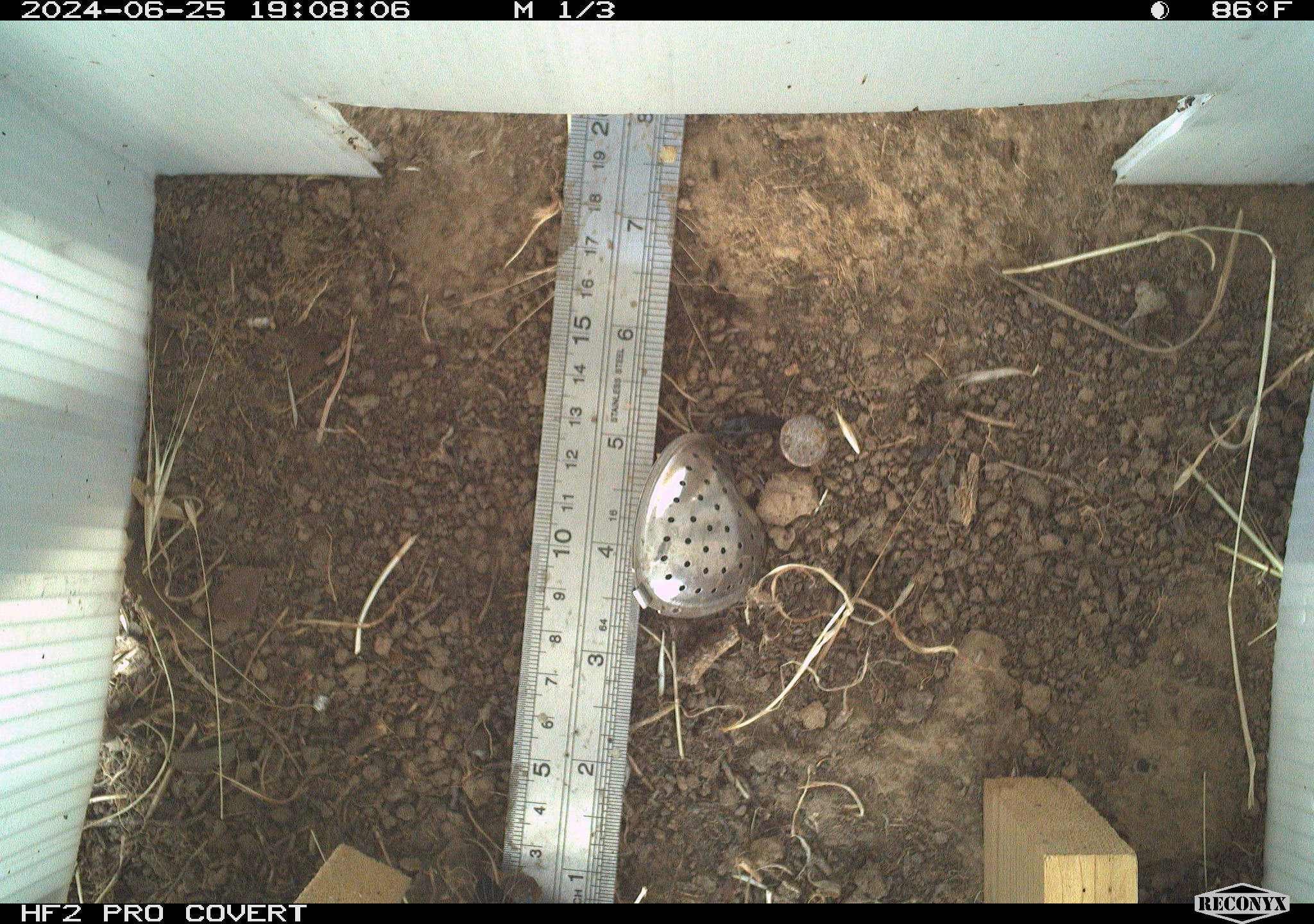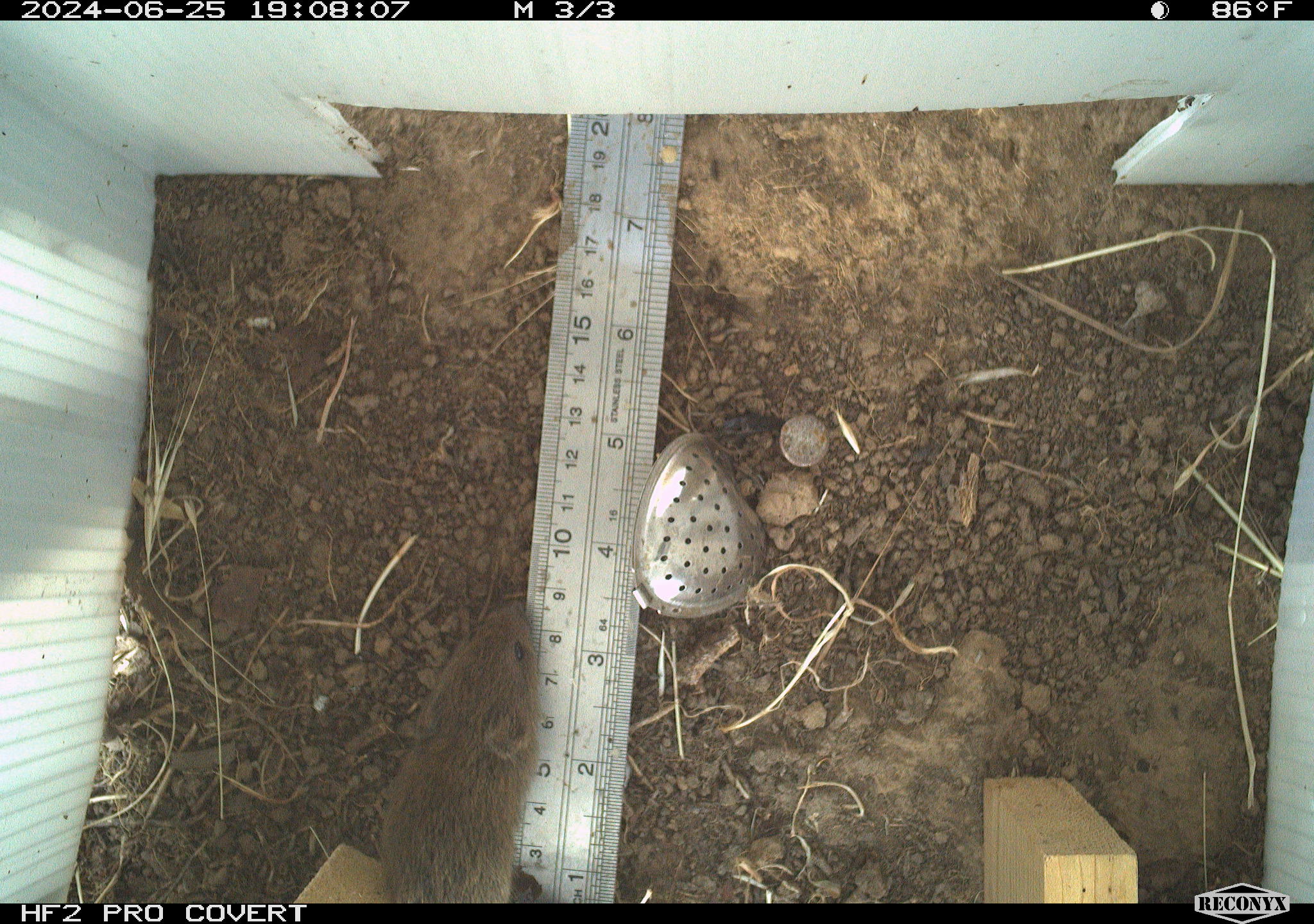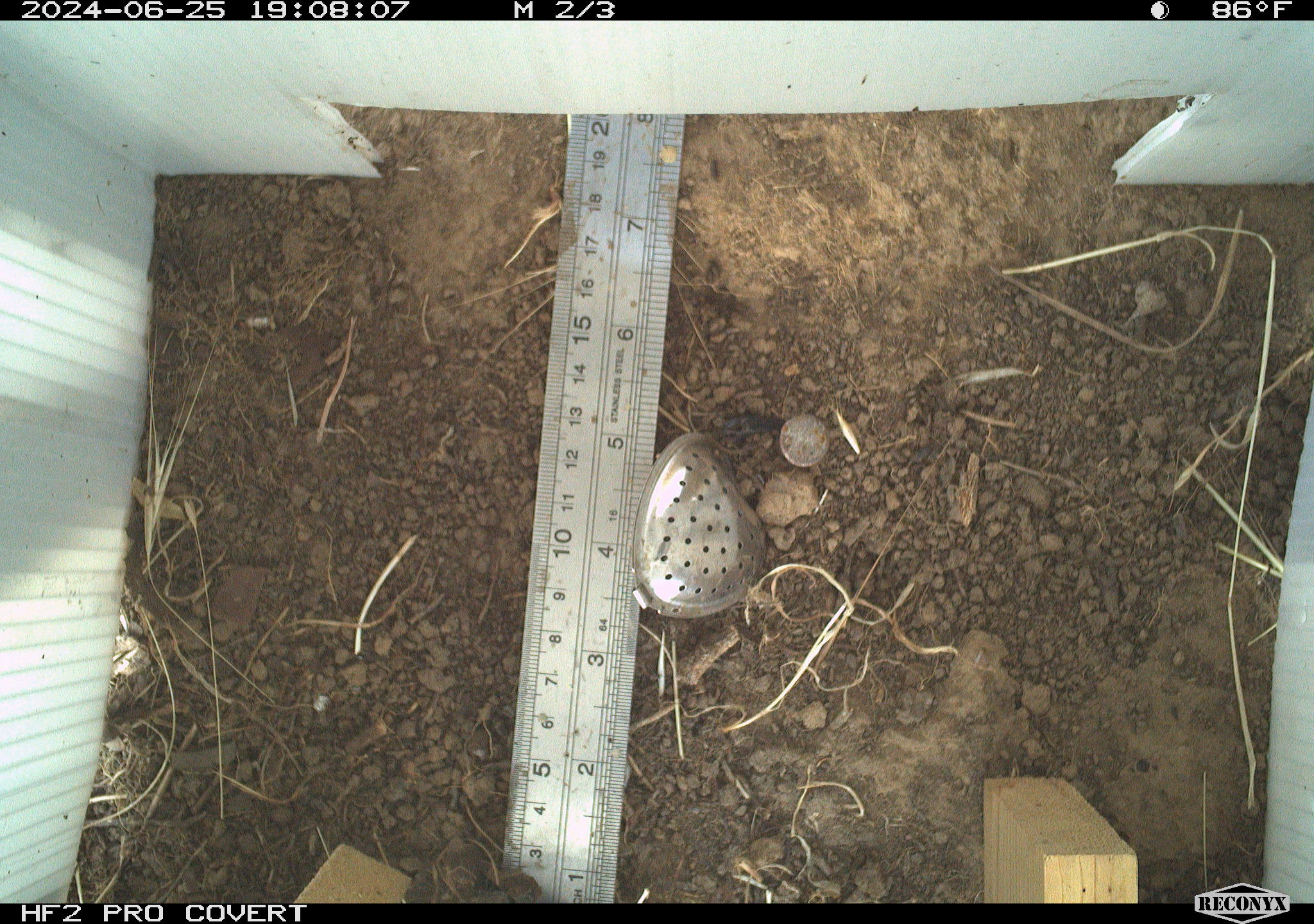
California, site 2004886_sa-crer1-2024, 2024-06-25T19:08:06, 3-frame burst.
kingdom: Animalia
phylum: Chordata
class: Mammalia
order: Rodentia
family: Cricetidae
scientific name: Arvicolinae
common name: voles, lemmings, and muskrats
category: arvicolinae subfamily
Arvicolinae subfamily (voles, lemmings, and muskrats) (Arvicolinae).